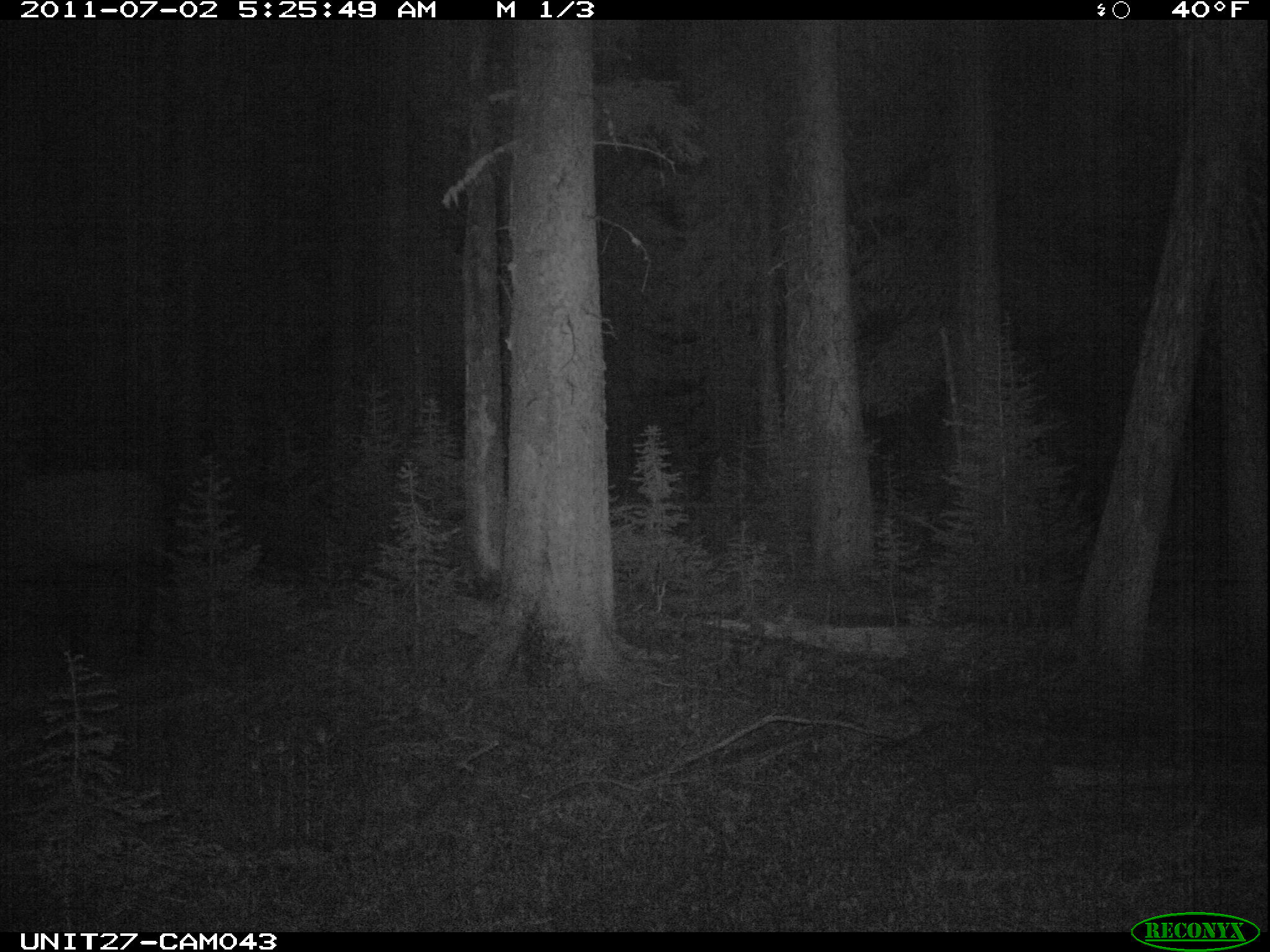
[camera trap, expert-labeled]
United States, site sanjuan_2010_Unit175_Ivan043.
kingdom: Animalia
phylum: Chordata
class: Mammalia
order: Artiodactyla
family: Cervidae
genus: Cervus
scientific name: Cervus elaphus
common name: red deer